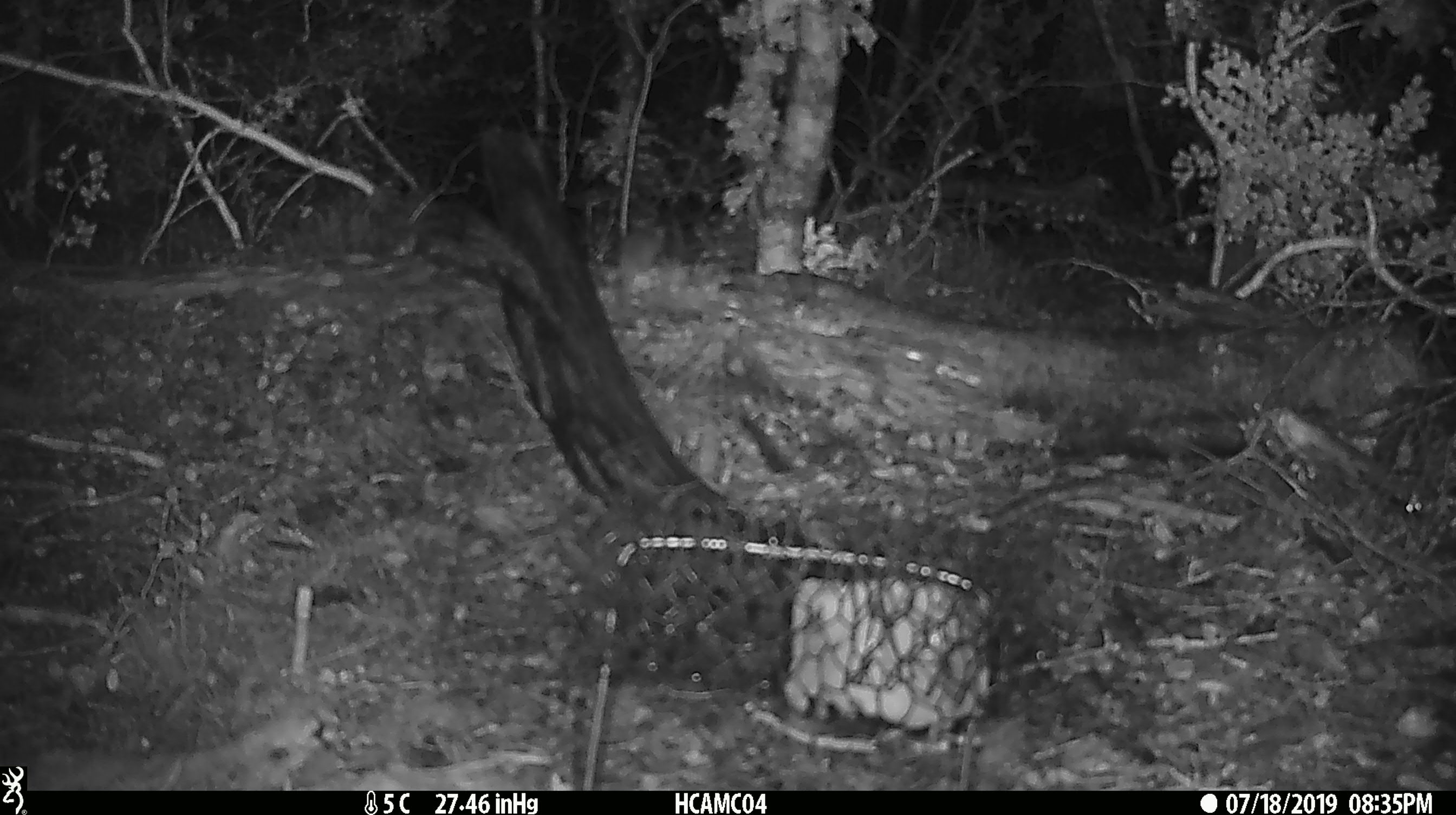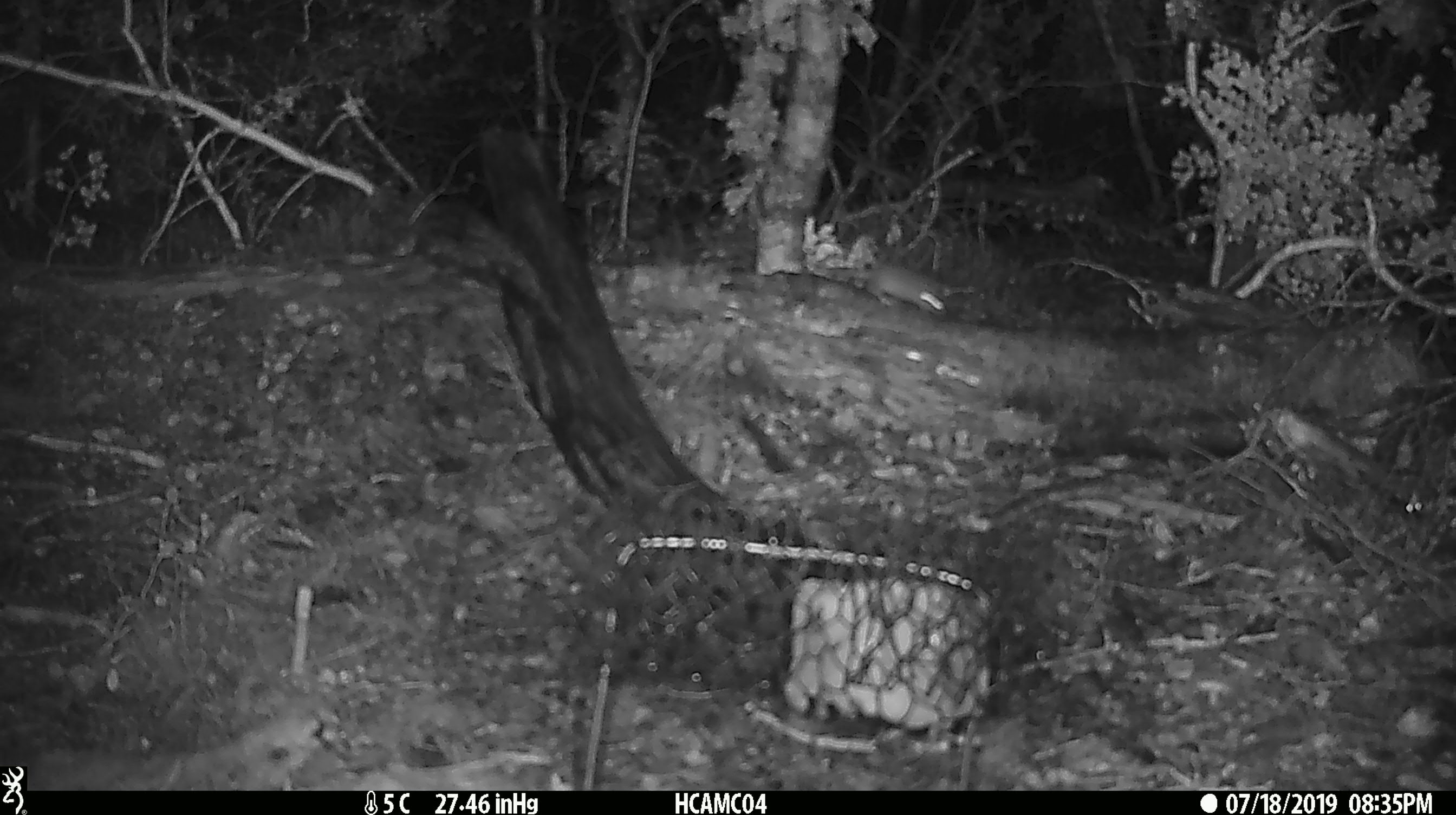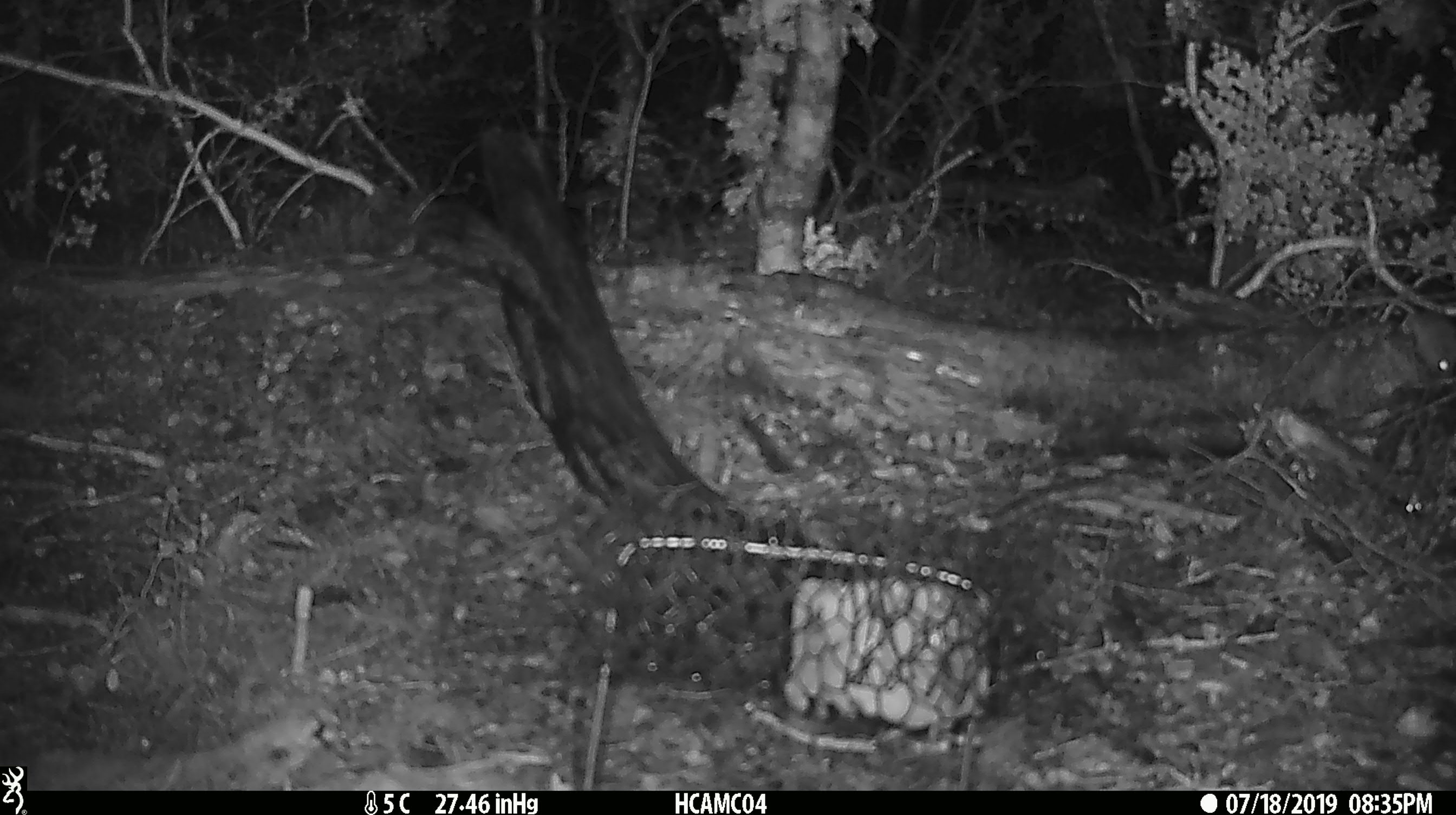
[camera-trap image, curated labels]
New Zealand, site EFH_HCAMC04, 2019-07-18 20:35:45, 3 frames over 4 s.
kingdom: Animalia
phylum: Chordata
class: Mammalia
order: Rodentia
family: Muridae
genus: Mus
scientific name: Mus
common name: mouse